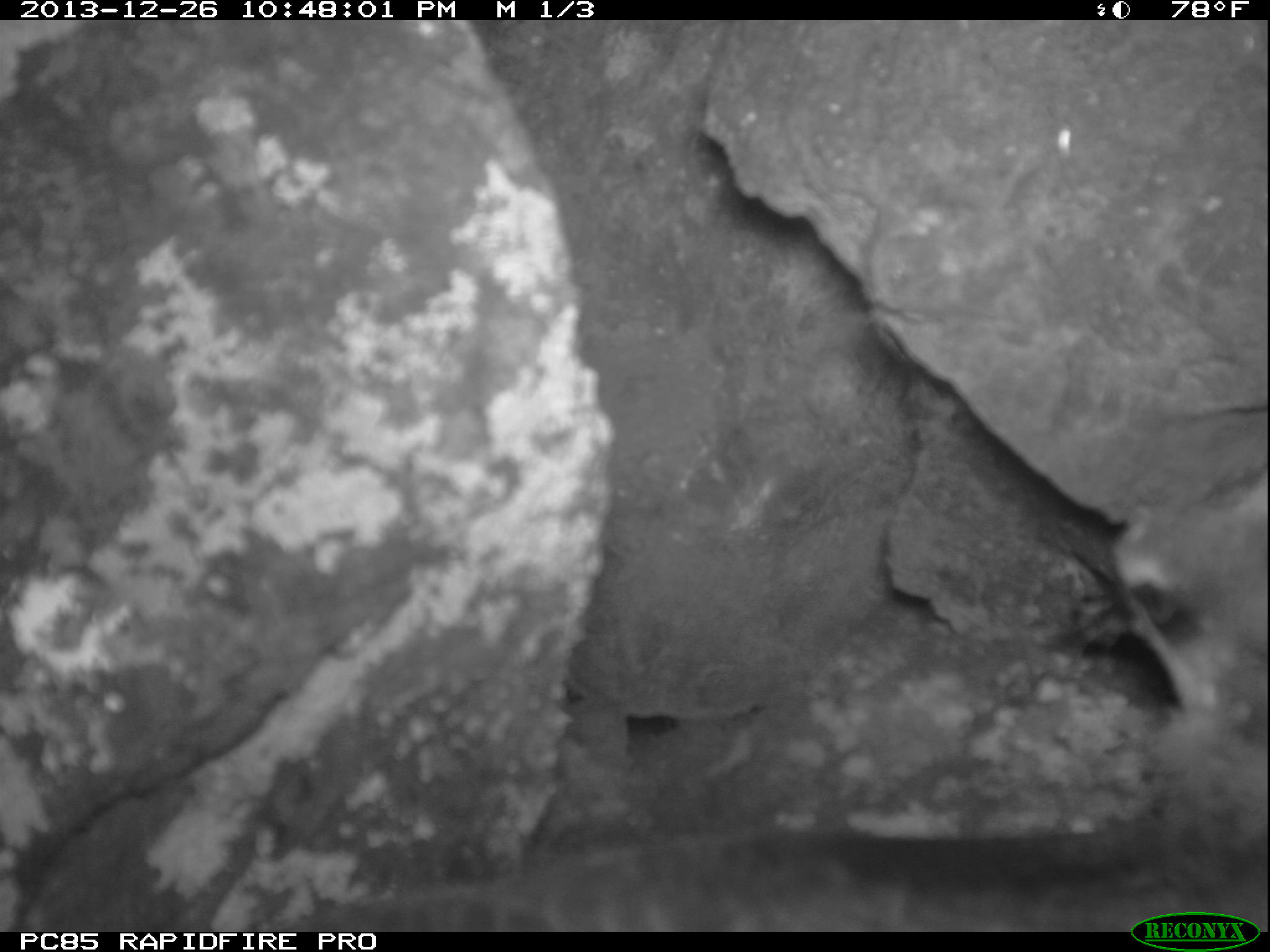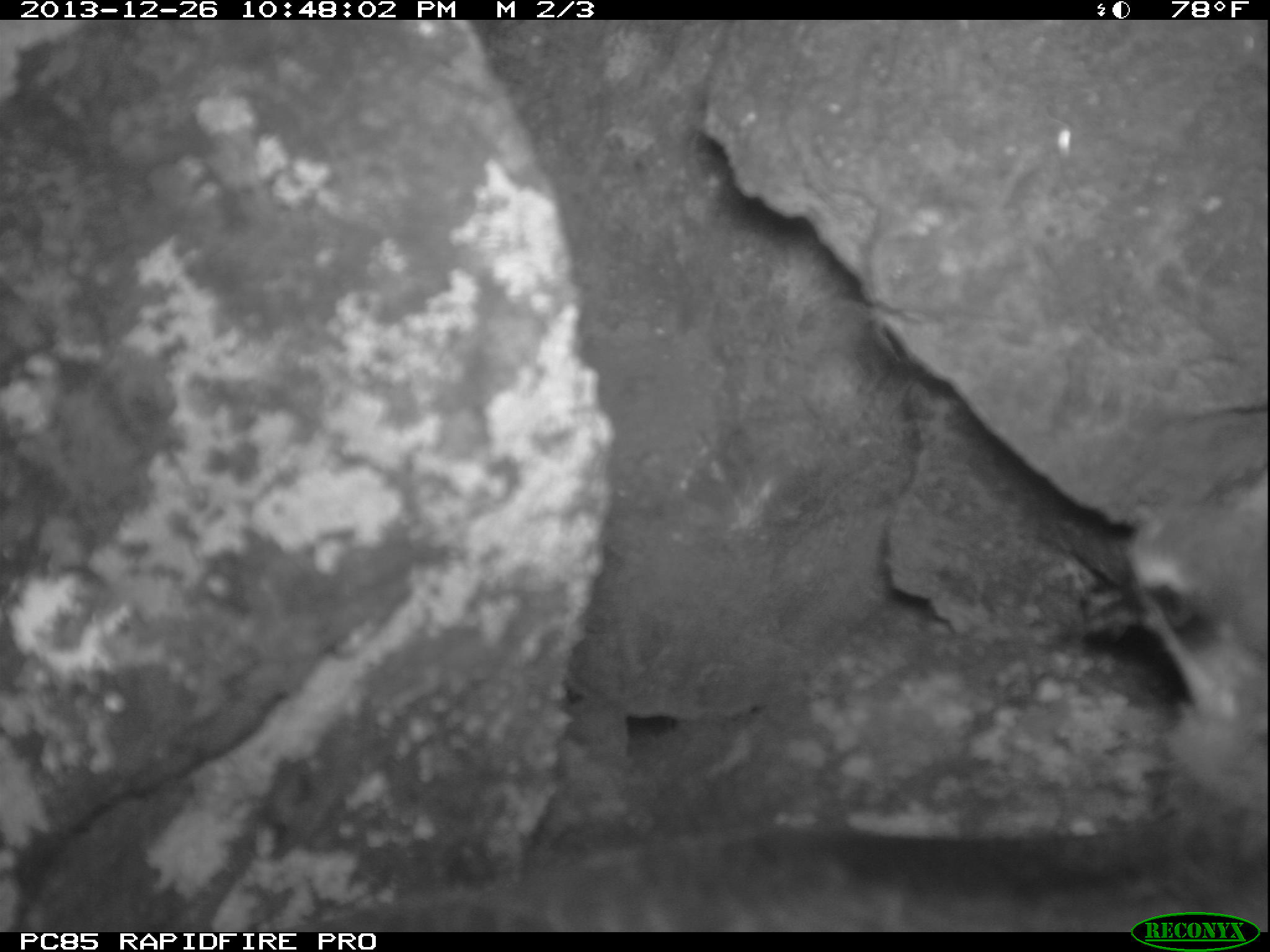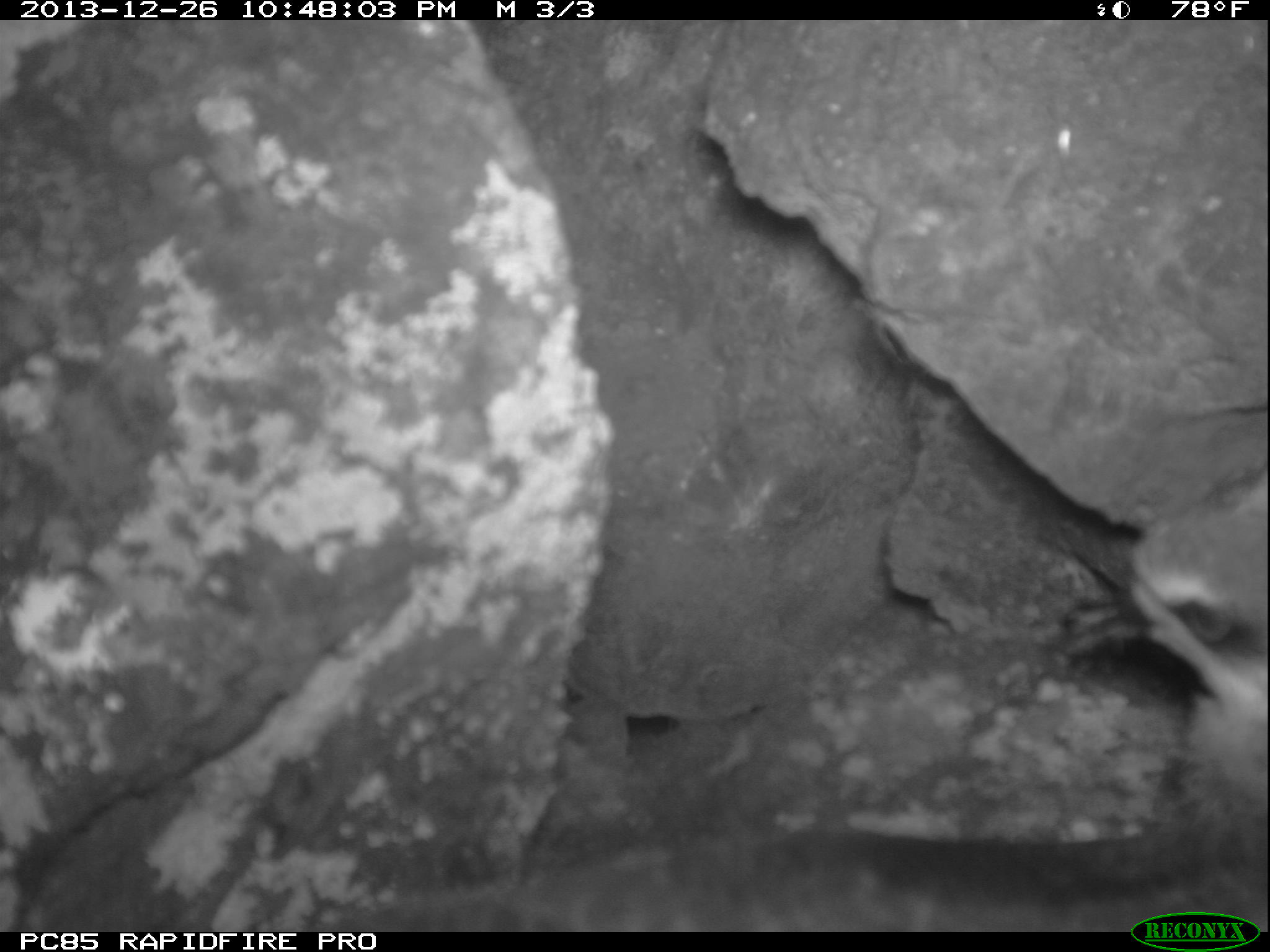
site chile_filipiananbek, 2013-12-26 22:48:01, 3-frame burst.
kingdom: Animalia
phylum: Chordata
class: Aves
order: Procellariiformes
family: Procellariidae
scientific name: Procellariidae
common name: petrel chick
Petrel chick (Procellariidae).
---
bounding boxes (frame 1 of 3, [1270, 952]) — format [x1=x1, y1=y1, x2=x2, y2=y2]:
petrel chick: [x1=282, y1=470, x2=1270, y2=919]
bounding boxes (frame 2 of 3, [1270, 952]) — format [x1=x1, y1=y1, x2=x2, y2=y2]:
petrel chick: [x1=282, y1=490, x2=1270, y2=917]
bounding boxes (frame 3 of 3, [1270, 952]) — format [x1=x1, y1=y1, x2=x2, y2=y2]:
petrel chick: [x1=315, y1=504, x2=1270, y2=918]